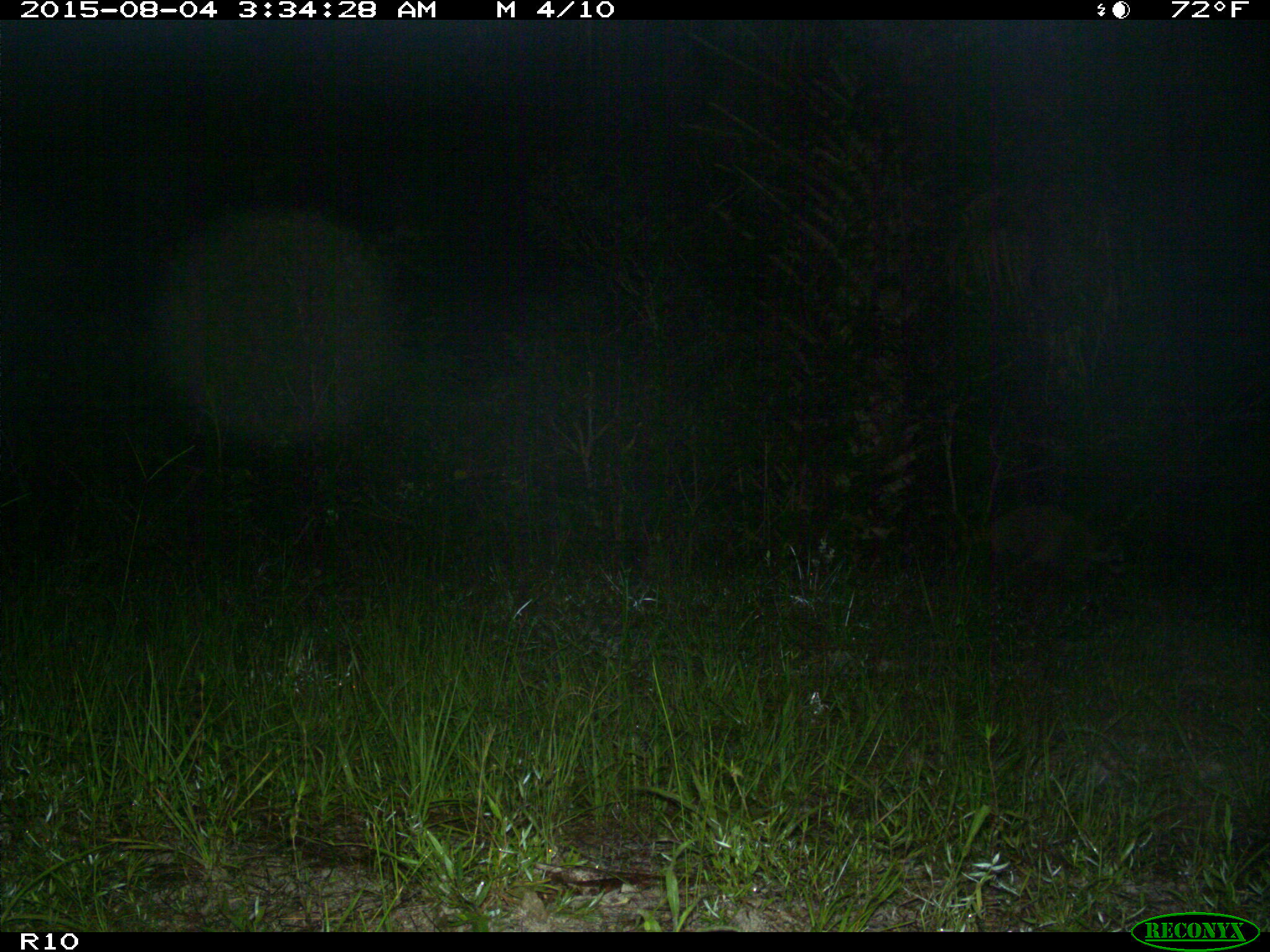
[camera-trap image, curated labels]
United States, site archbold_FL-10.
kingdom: Animalia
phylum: Chordata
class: Mammalia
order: Carnivora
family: Procyonidae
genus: Procyon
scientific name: Procyon lotor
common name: common raccoon